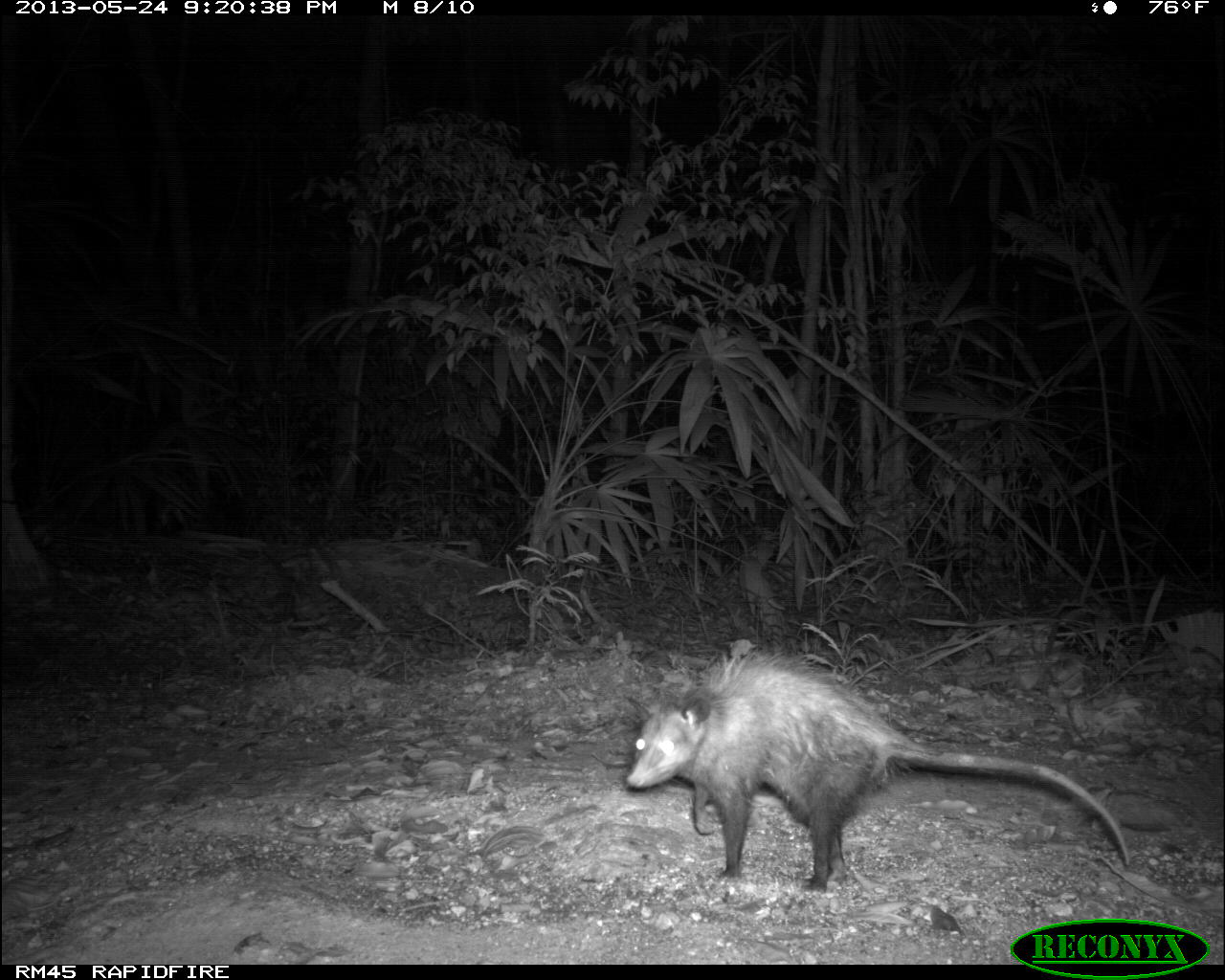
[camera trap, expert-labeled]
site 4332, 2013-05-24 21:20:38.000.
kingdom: Animalia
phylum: Chordata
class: Mammalia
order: Didelphimorphia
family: Didelphidae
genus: Philander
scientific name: Philander opossum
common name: gray four-eyed opossum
Philander opossum (gray four-eyed opossum), count 1, sex female.